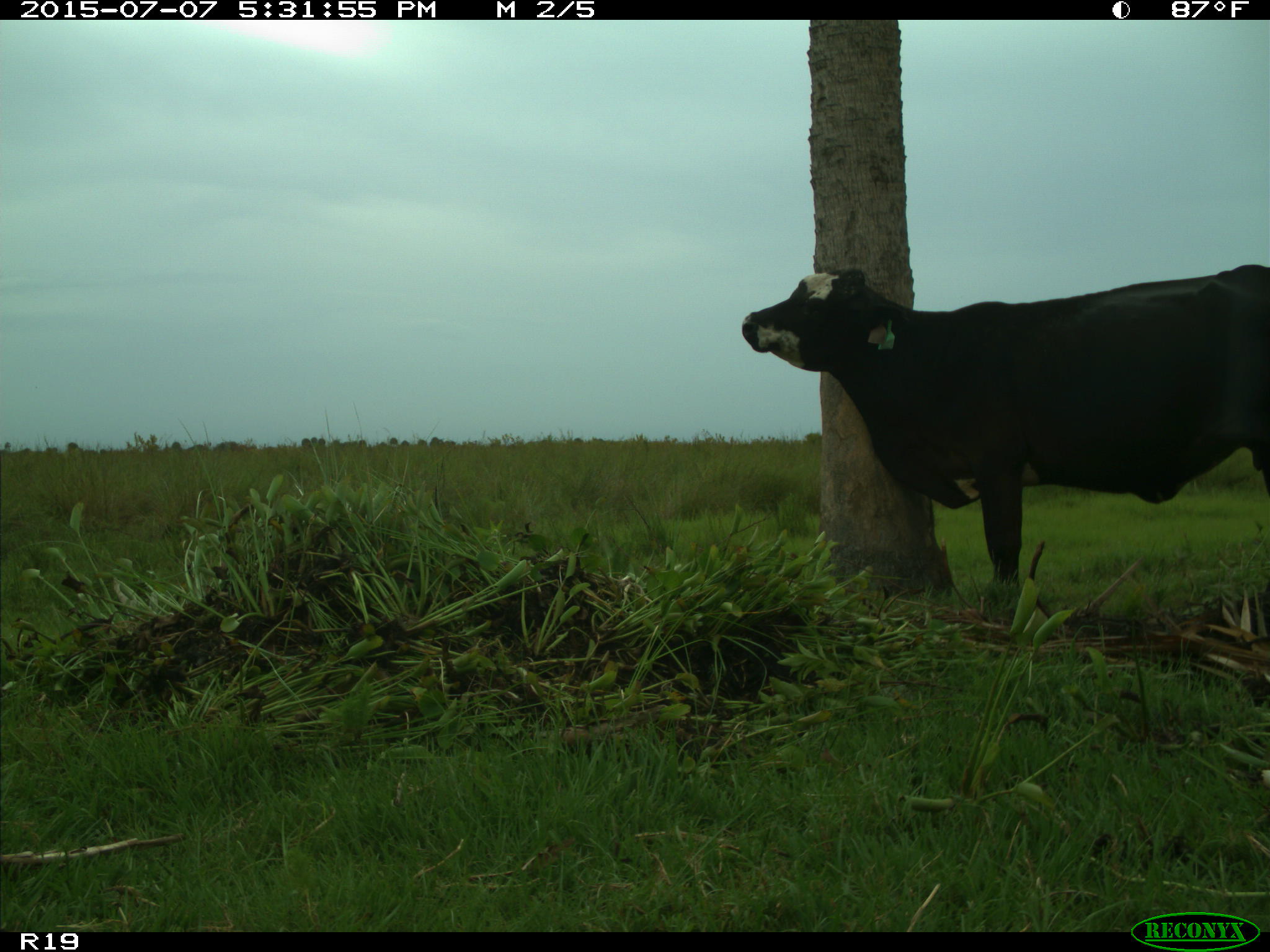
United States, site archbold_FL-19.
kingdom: Animalia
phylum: Chordata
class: Mammalia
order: Artiodactyla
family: Bovidae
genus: Bos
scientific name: Bos taurus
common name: domestic cow